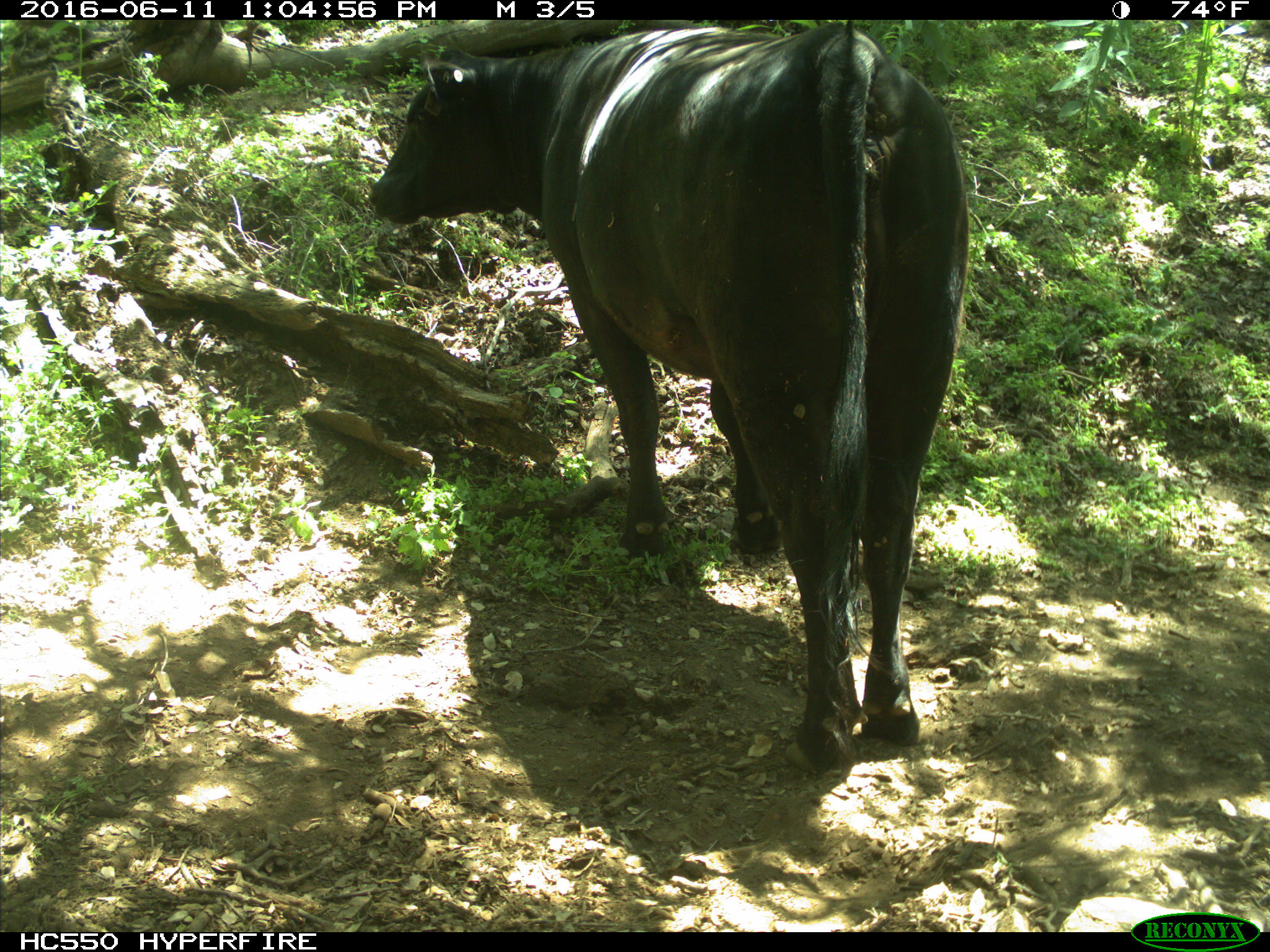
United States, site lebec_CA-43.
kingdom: Animalia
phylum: Chordata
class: Mammalia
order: Artiodactyla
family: Bovidae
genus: Bos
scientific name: Bos taurus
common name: domestic cow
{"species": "Bos taurus (domestic cow)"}